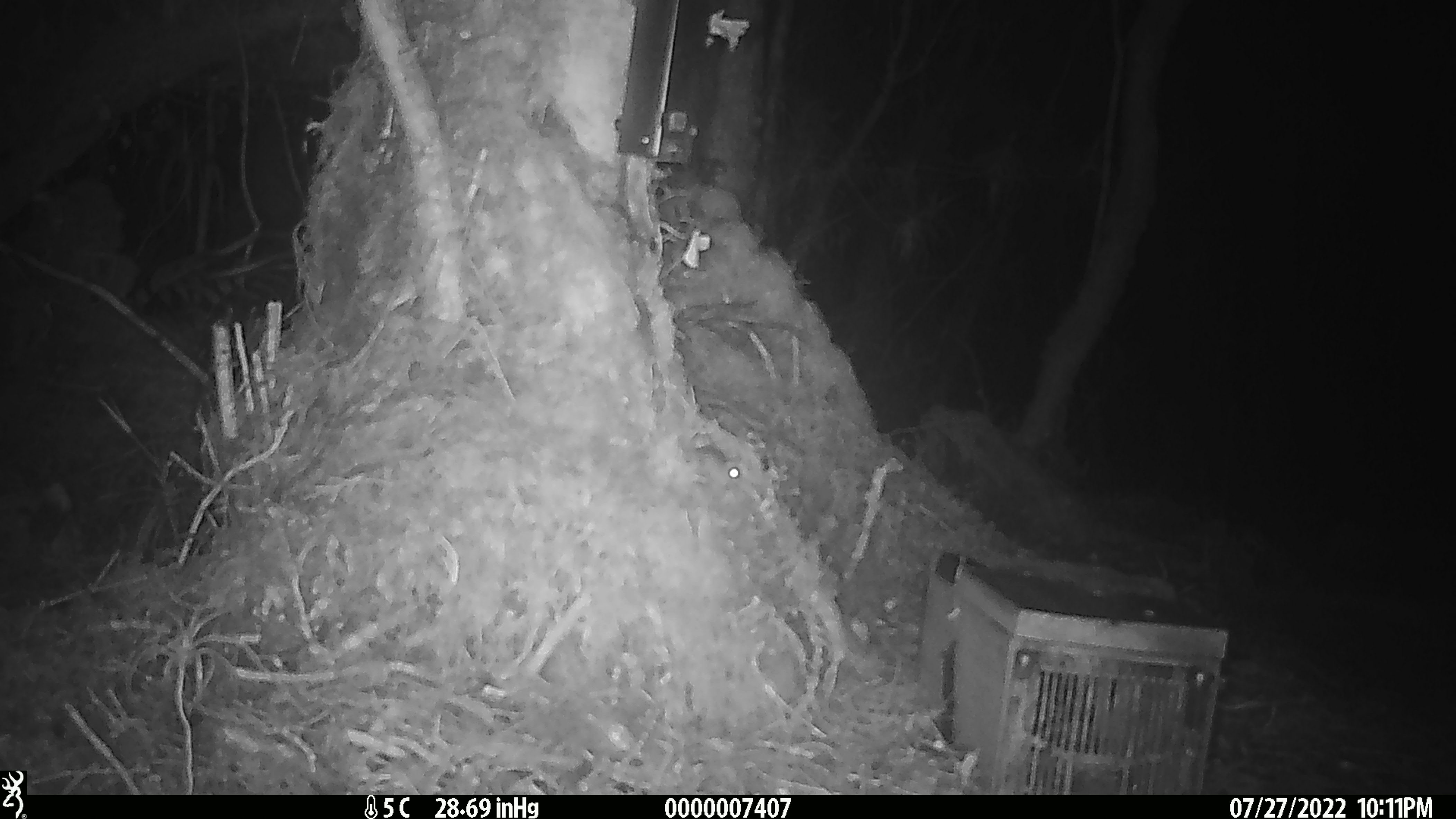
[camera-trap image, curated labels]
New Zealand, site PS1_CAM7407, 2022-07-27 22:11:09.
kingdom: Animalia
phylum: Chordata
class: Mammalia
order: Rodentia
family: Muridae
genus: Mus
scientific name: Mus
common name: mouse